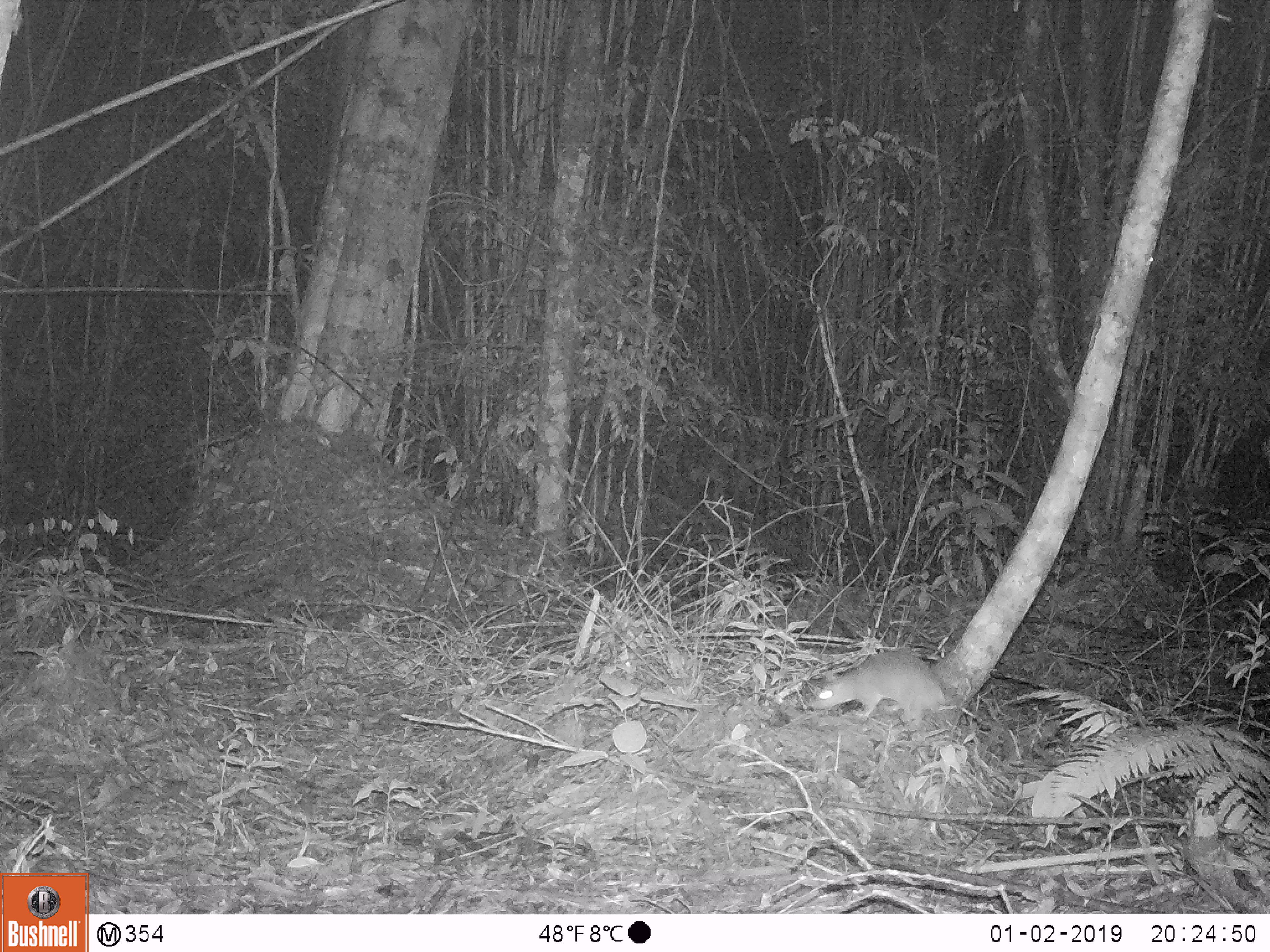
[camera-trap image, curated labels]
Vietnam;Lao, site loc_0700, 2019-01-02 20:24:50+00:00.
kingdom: Animalia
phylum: Chordata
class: Mammalia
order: Rodentia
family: Muridae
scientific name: Muridae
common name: old-world mice and rats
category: unidentified murid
Unidentified murid (old-world mice and rats) (Muridae). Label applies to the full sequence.